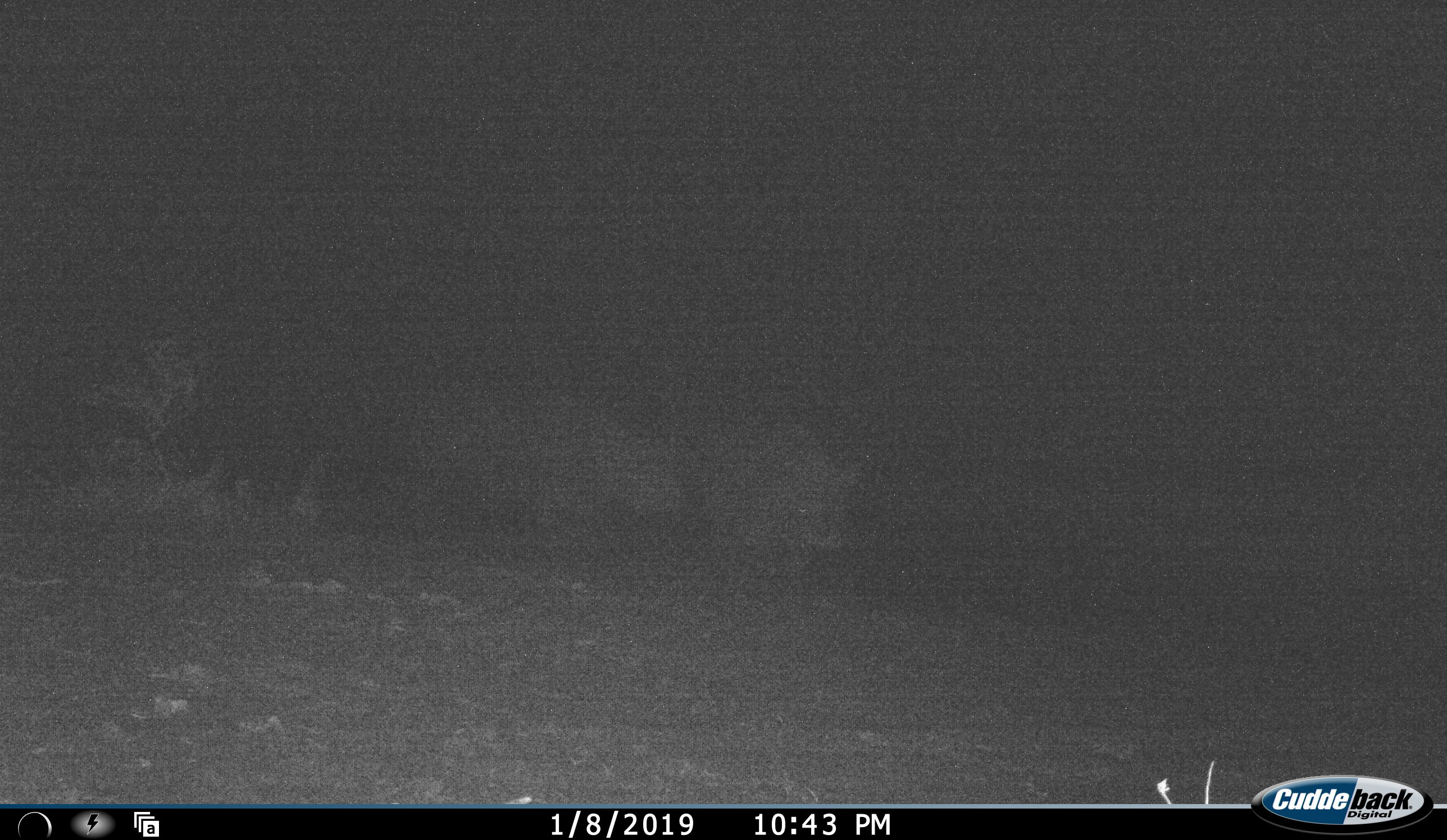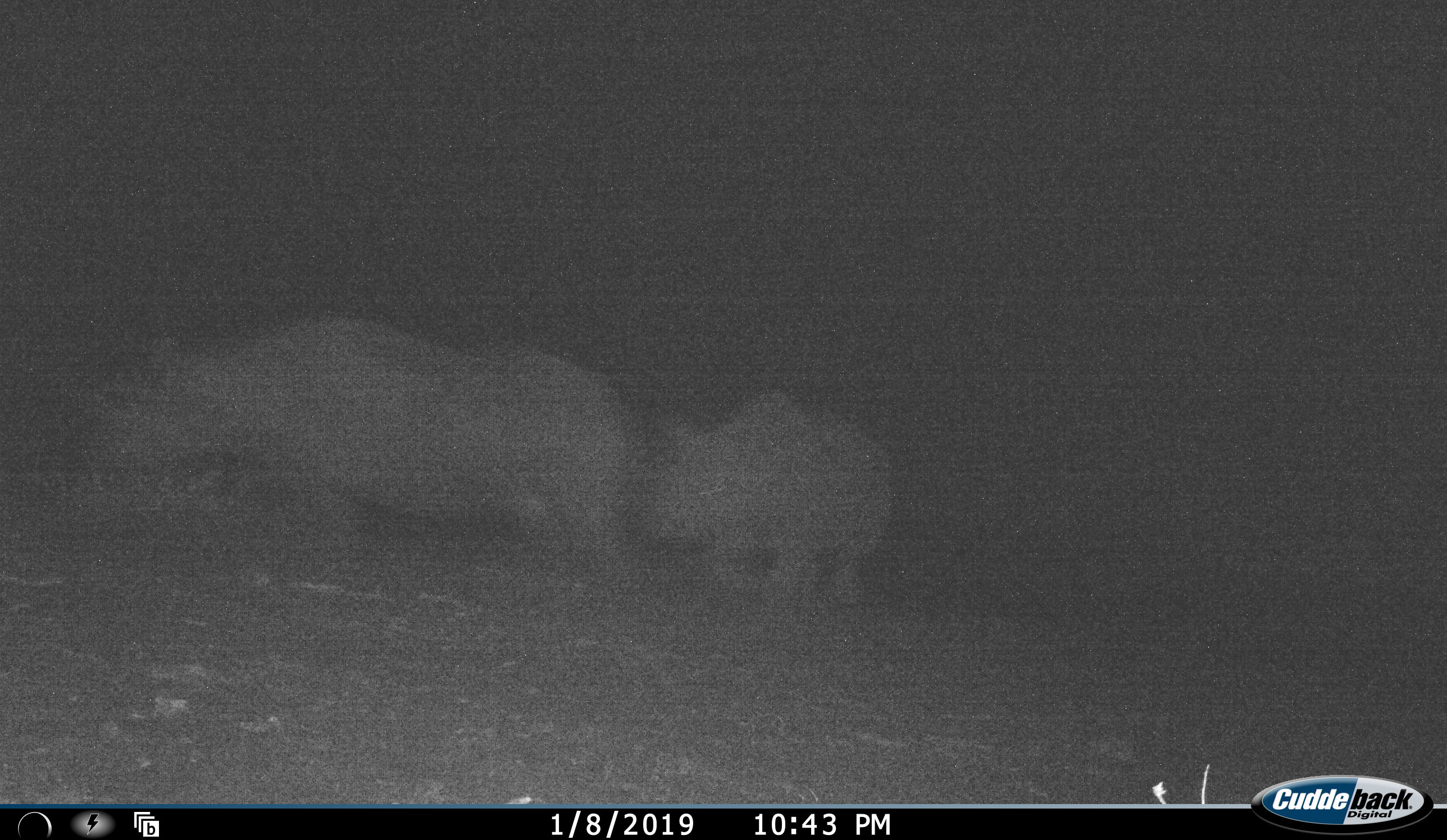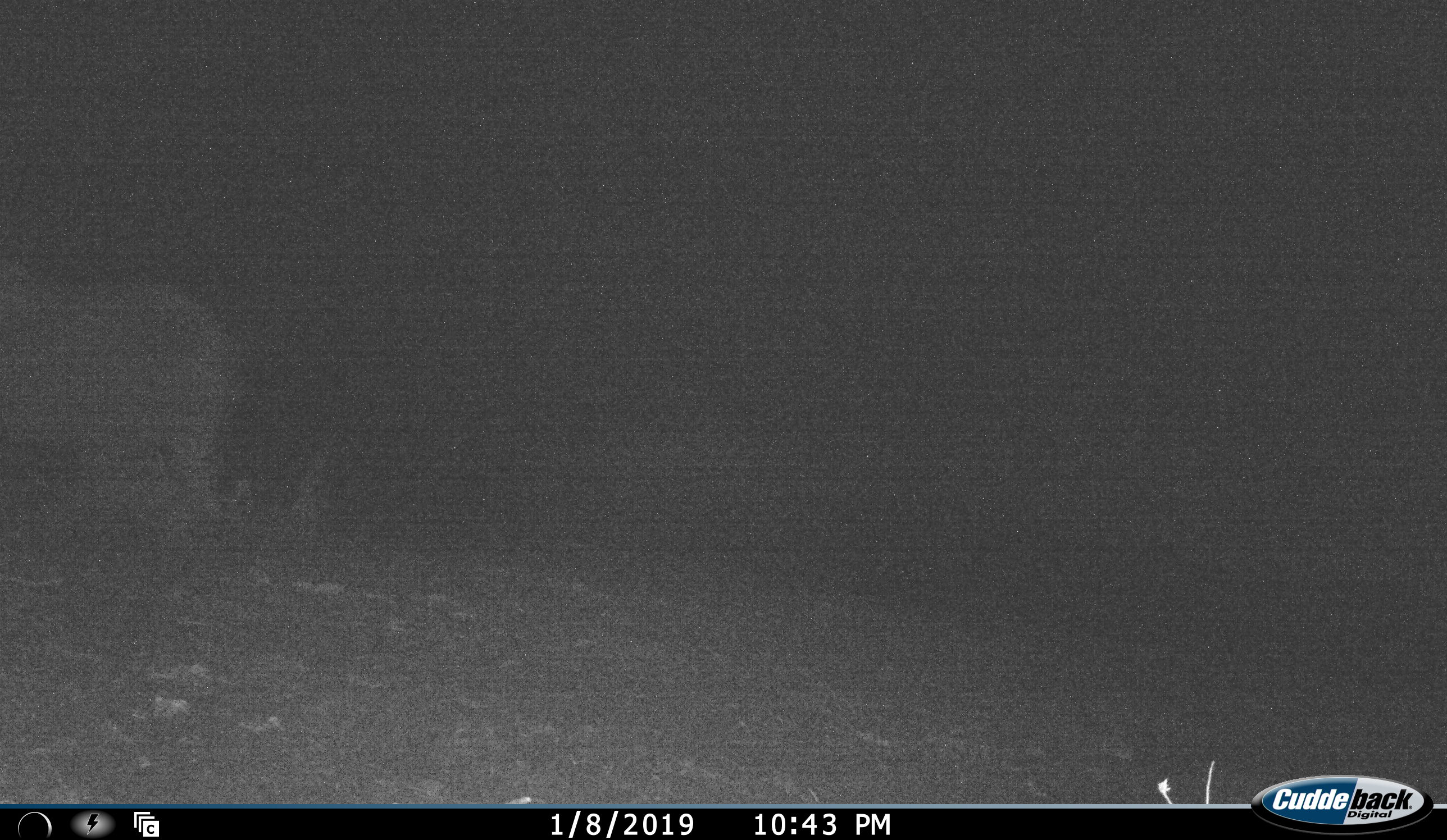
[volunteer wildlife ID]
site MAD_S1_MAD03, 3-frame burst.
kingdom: Animalia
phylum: Chordata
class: Mammalia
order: Perissodactyla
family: Rhinocerotidae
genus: Ceratotherium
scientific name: Ceratotherium simum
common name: white rhinoceros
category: rhinoceroswhite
Rhinoceroswhite (white rhinoceros) (Ceratotherium simum), count 2. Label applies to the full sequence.